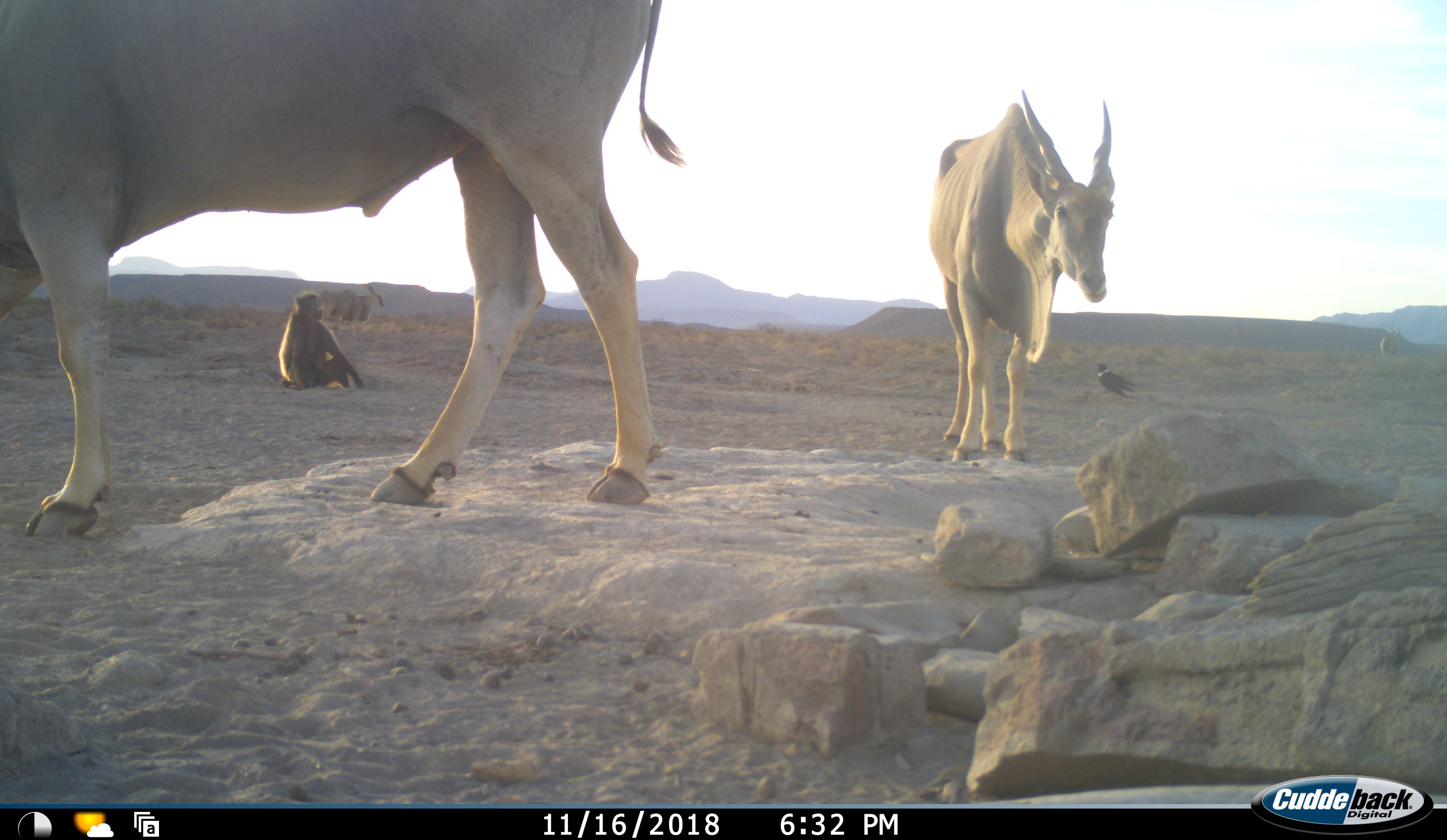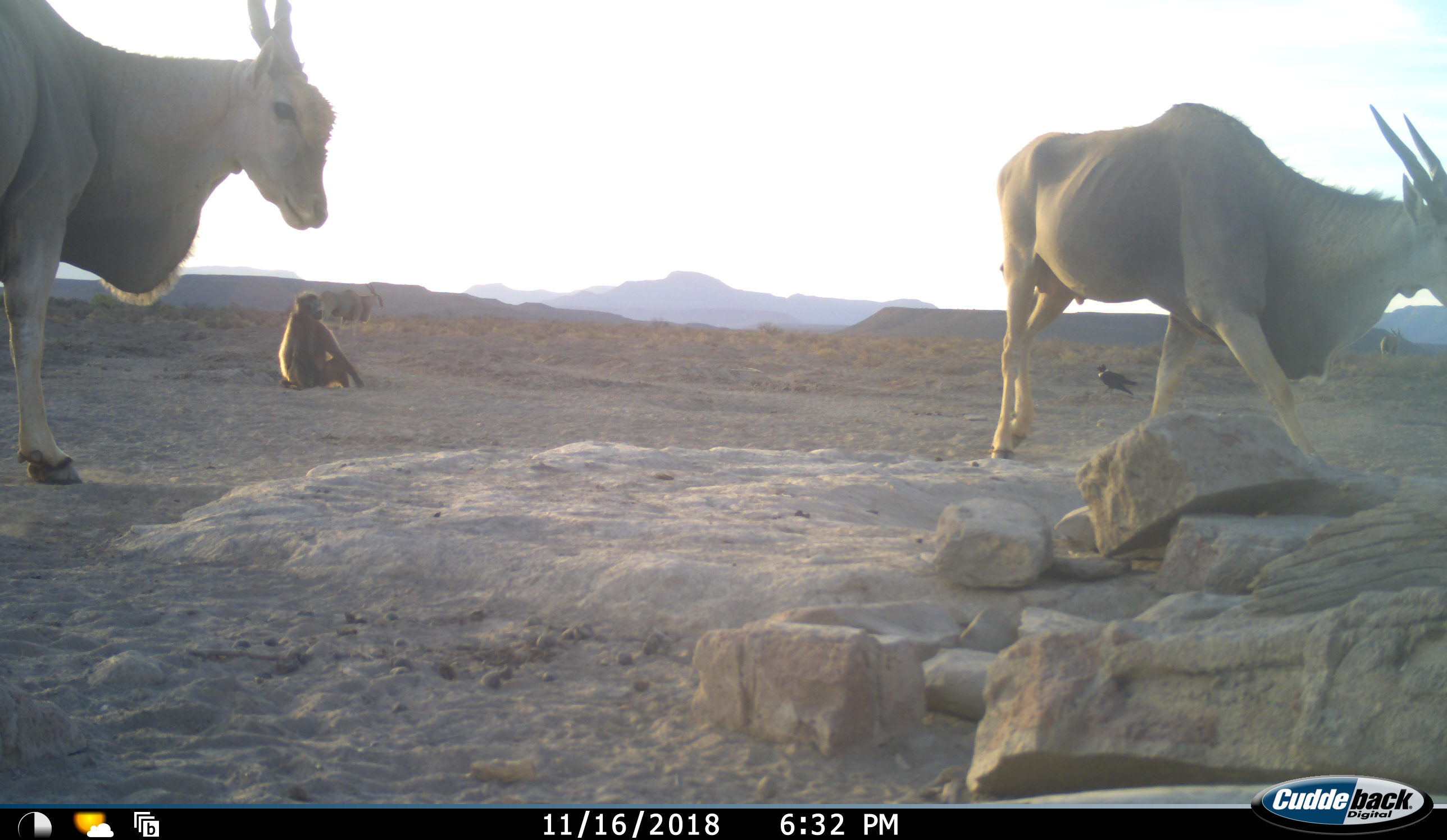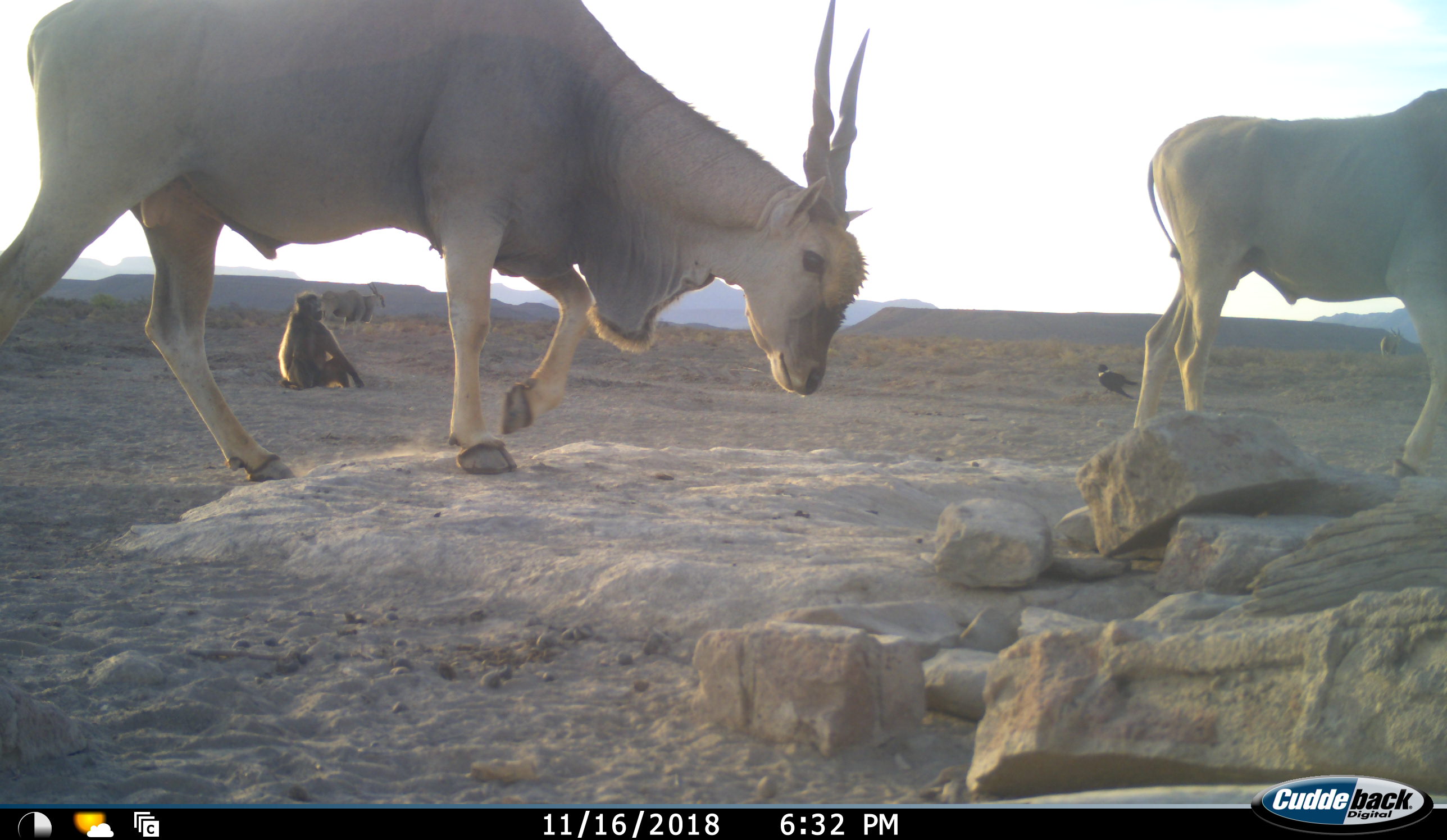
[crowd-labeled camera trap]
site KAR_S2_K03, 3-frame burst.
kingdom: Animalia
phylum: Chordata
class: Mammalia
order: Primates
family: Cercopithecidae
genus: Papio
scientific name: Papio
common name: baboon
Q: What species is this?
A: Baboon (Papio).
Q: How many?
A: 1.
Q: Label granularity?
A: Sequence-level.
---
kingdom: Animalia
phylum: Chordata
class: Aves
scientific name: Aves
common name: bird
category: birdother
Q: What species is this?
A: Birdother (bird) (Aves).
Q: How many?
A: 1.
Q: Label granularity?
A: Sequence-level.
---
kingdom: Animalia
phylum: Chordata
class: Mammalia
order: Artiodactyla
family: Bovidae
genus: Tragelaphus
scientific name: Tragelaphus oryx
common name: eland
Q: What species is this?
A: Eland (Tragelaphus oryx).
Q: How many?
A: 3.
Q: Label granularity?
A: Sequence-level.